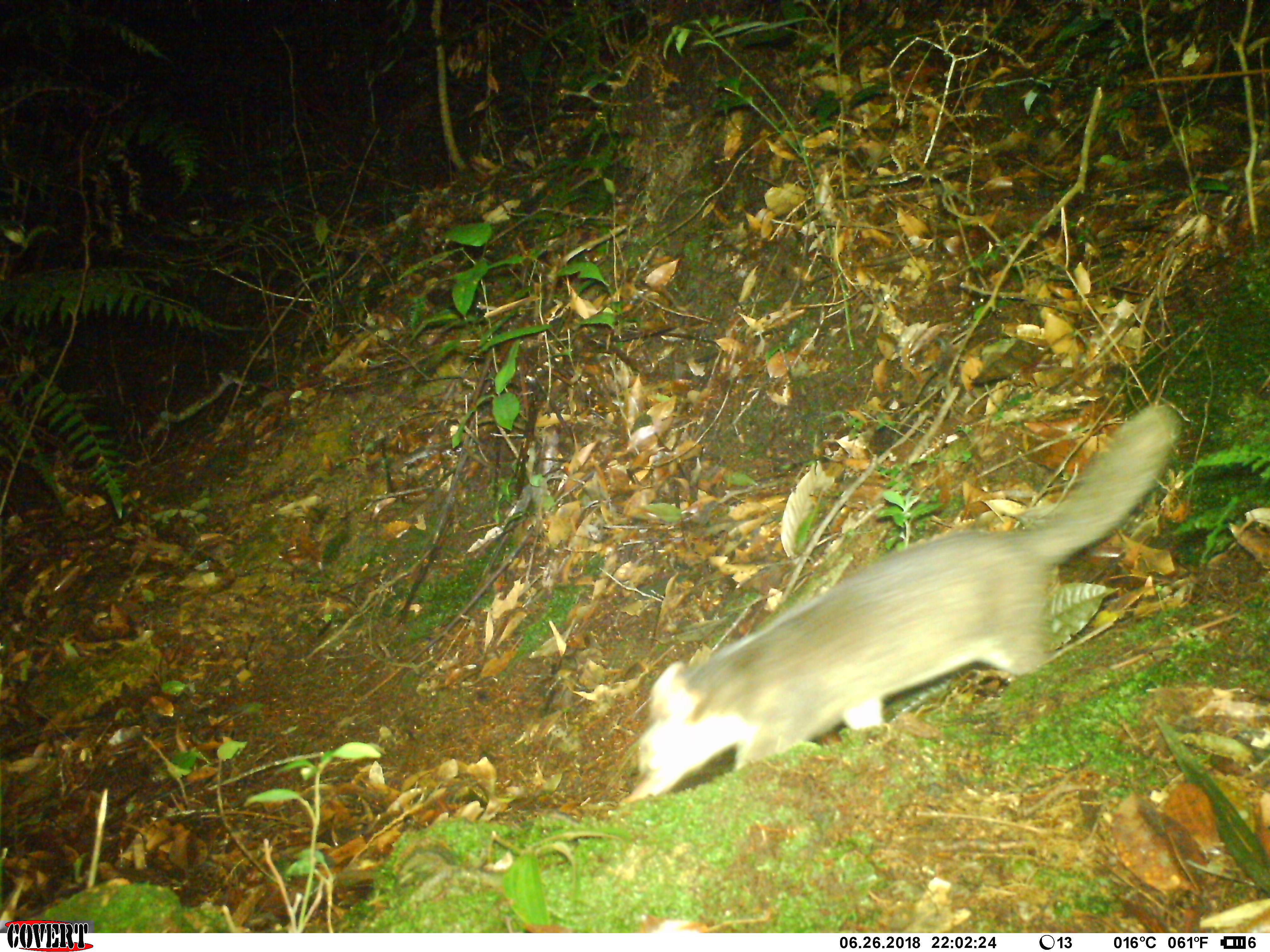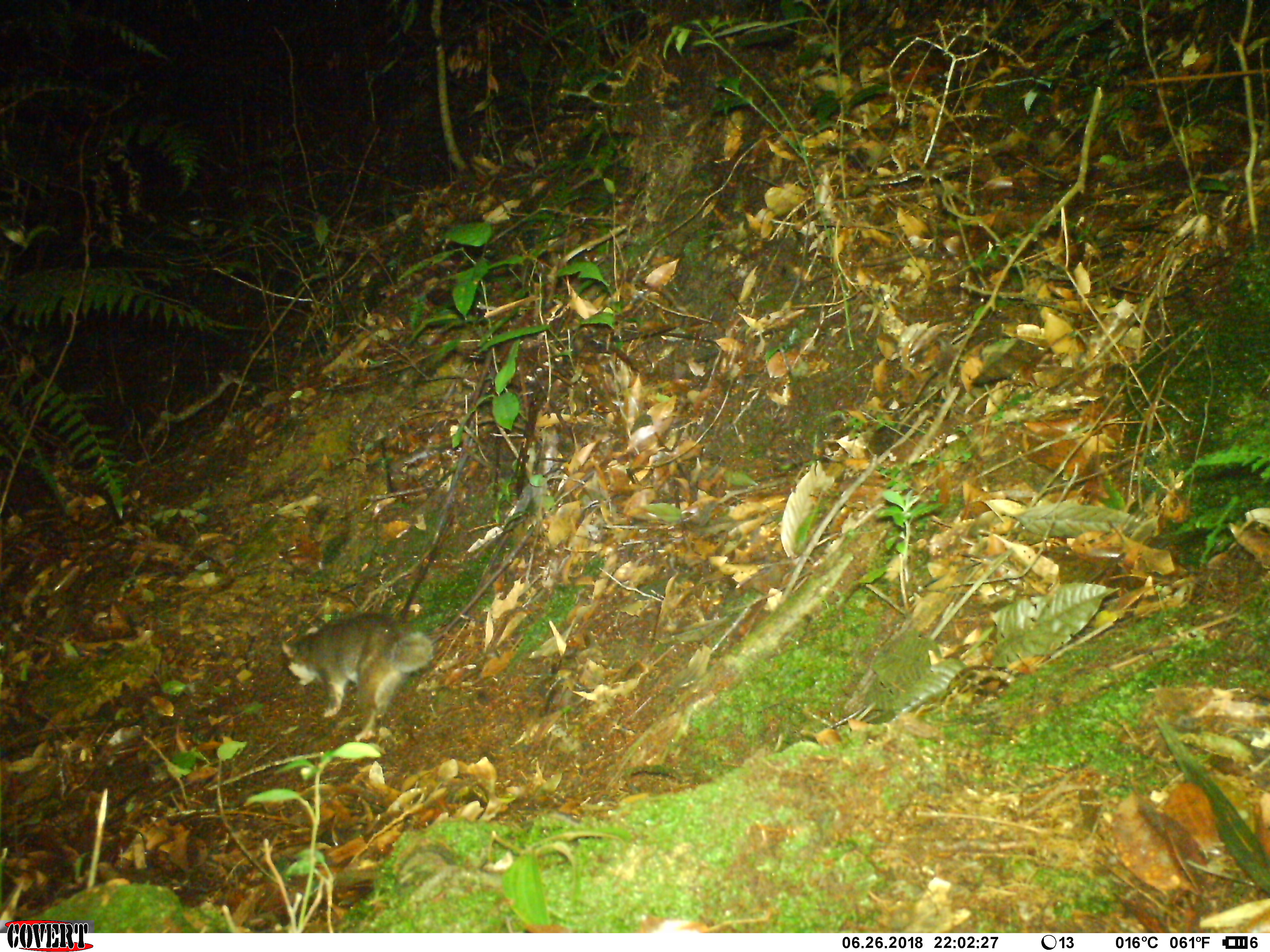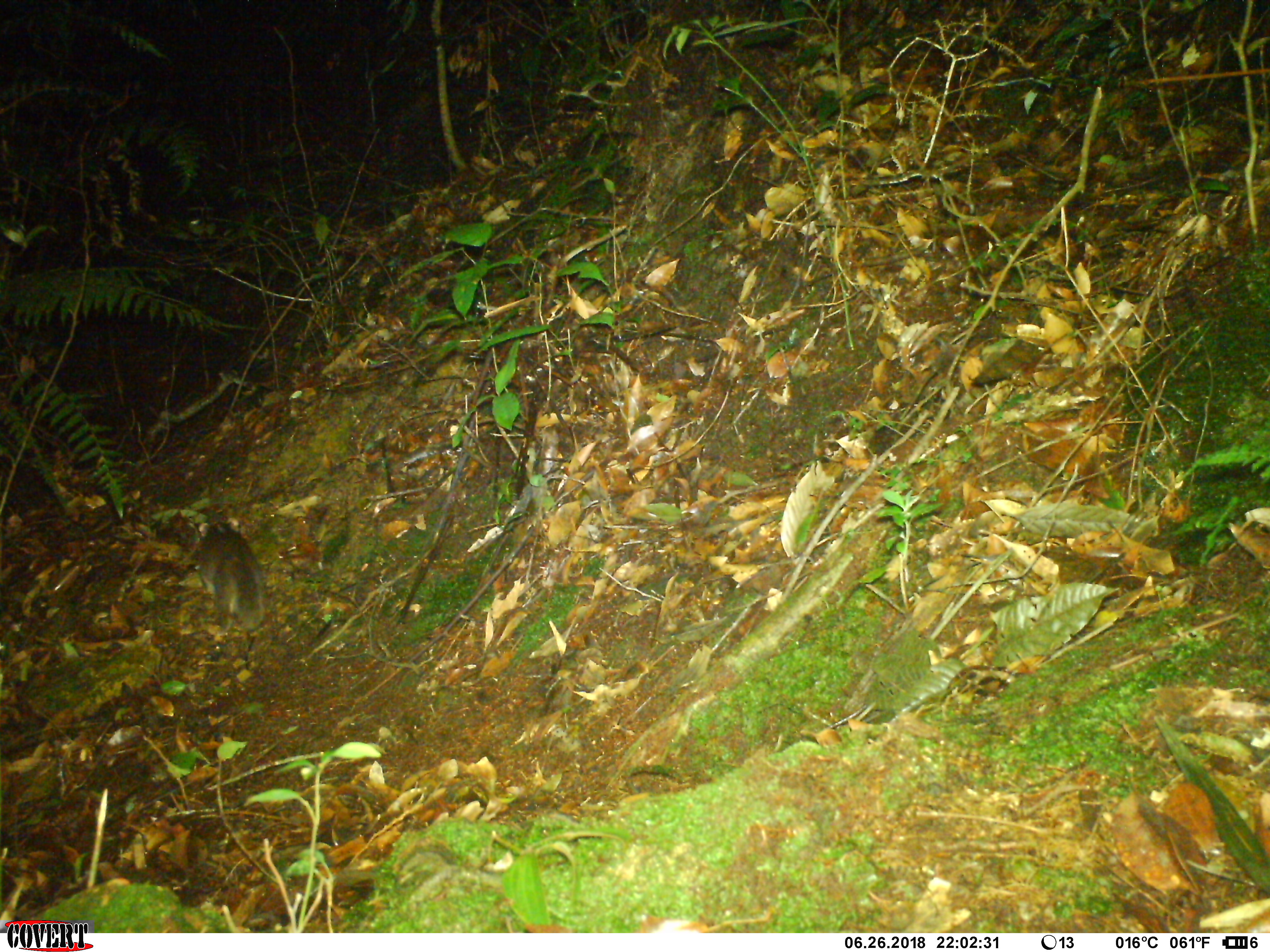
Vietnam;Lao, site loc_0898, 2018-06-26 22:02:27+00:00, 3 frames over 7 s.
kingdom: Animalia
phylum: Chordata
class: Mammalia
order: Carnivora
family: Mustelidae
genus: Melogale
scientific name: Melogale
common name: ferret badger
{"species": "ferret badger (Melogale)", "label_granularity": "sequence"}